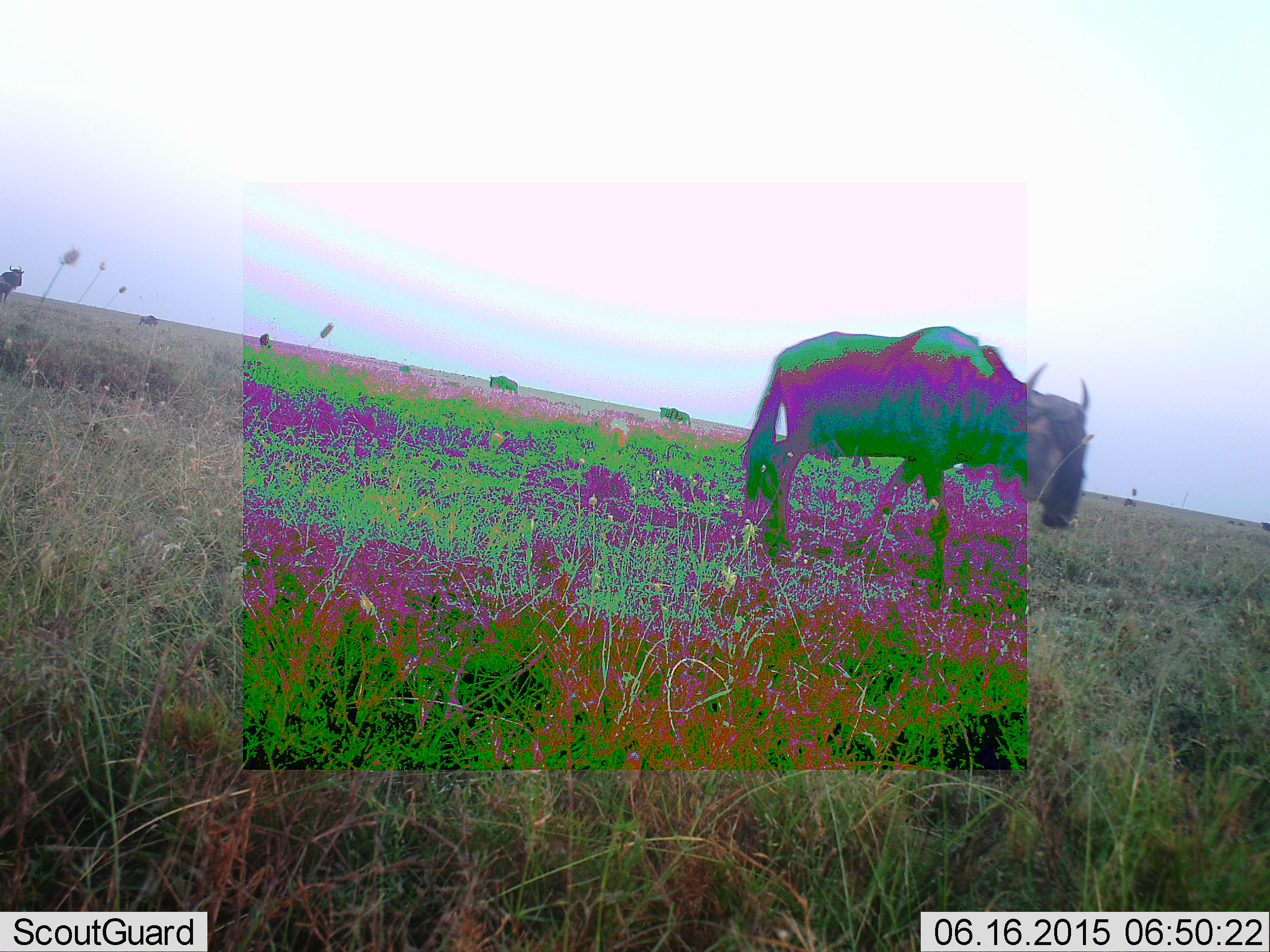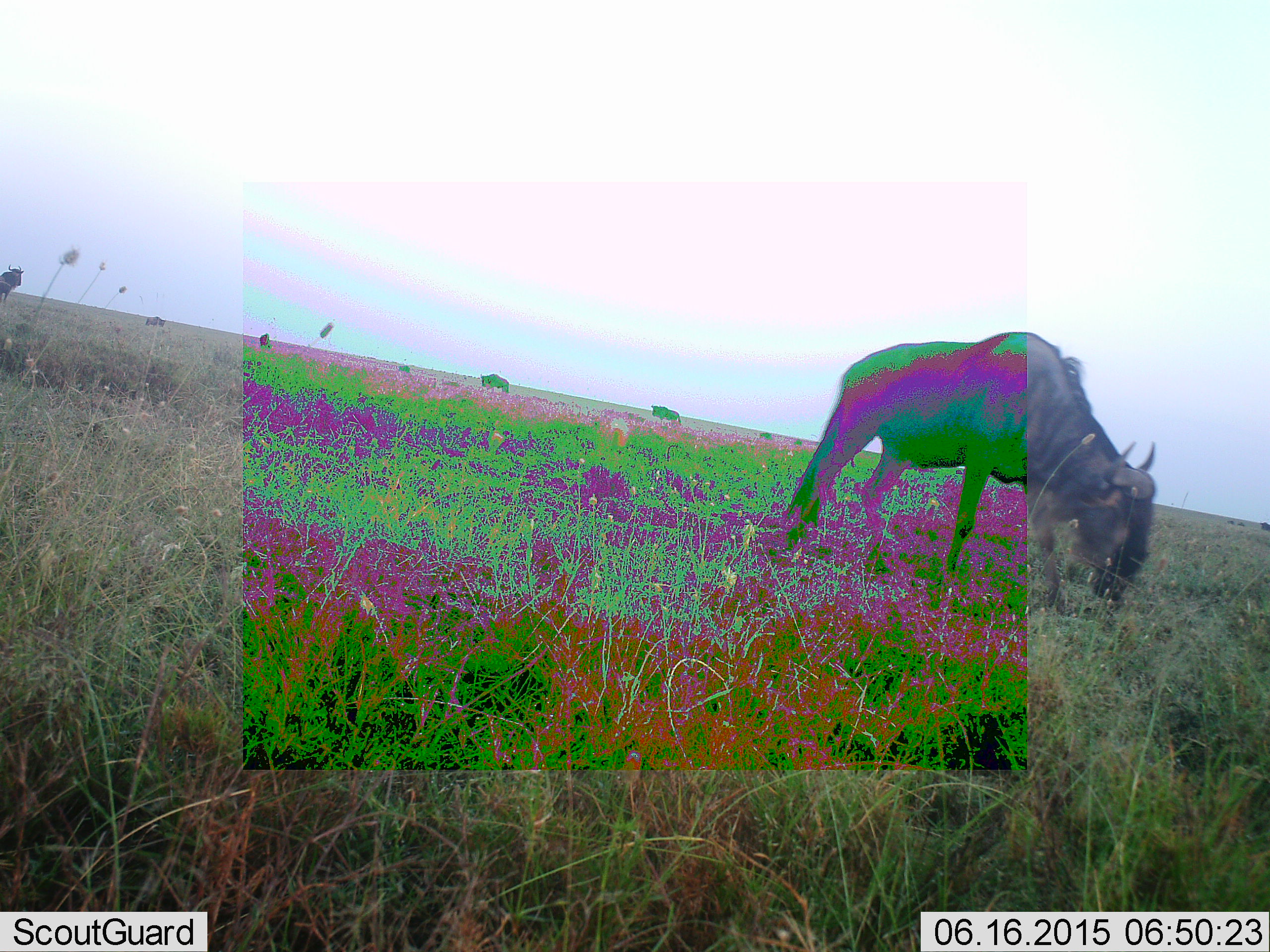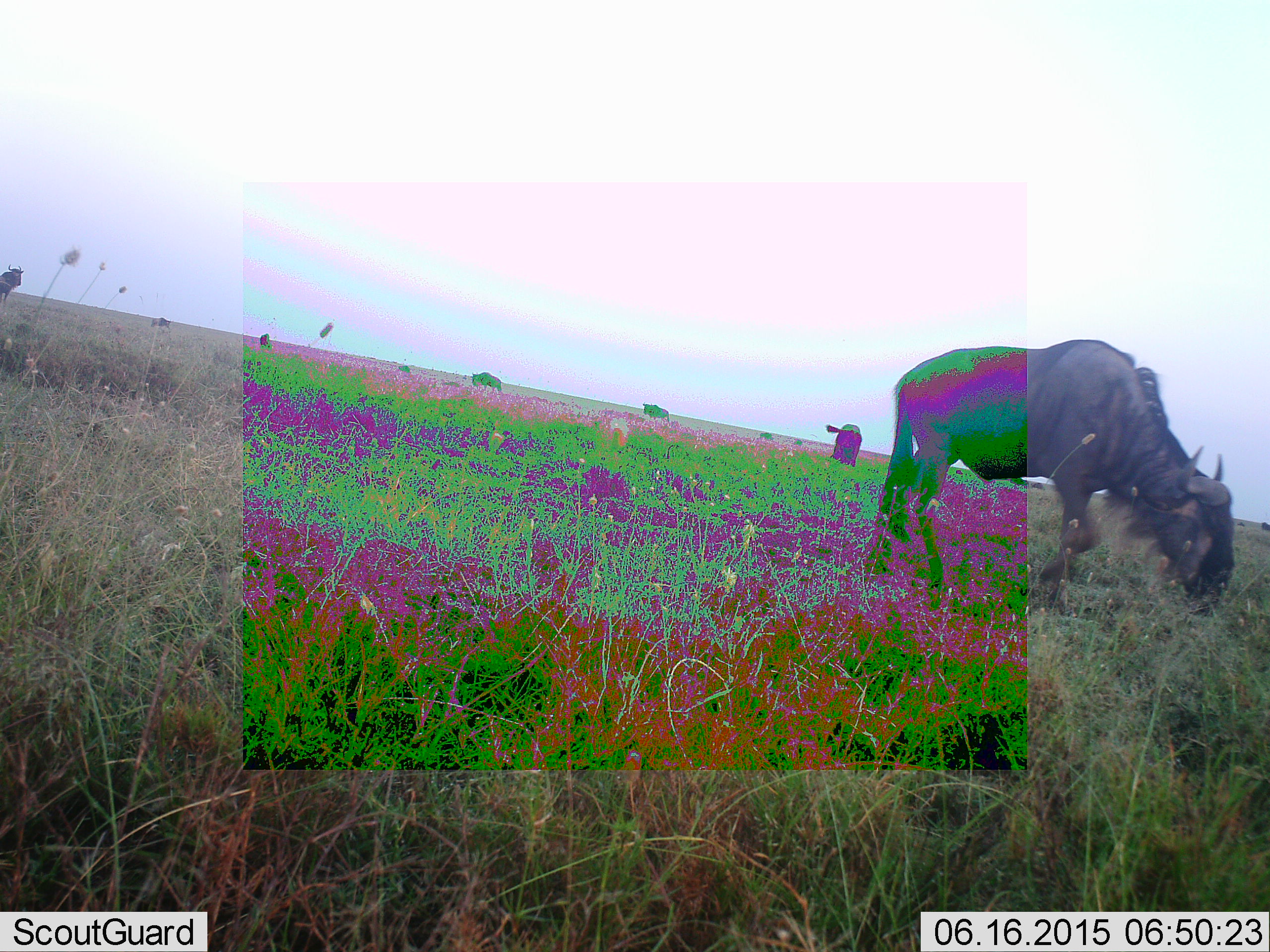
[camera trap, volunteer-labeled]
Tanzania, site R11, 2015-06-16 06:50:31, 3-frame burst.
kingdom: Animalia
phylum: Chordata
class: Mammalia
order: Artiodactyla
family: Bovidae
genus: Connochaetes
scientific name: Connochaetes taurinus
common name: blue wildebeest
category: wildebeest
Wildebeest (blue wildebeest) (Connochaetes taurinus), count 4. Behavior (volunteer vote fractions): standing 20%, resting 0%, moving 70%, interacting 0%. Young present (vote fraction): 0%. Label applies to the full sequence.